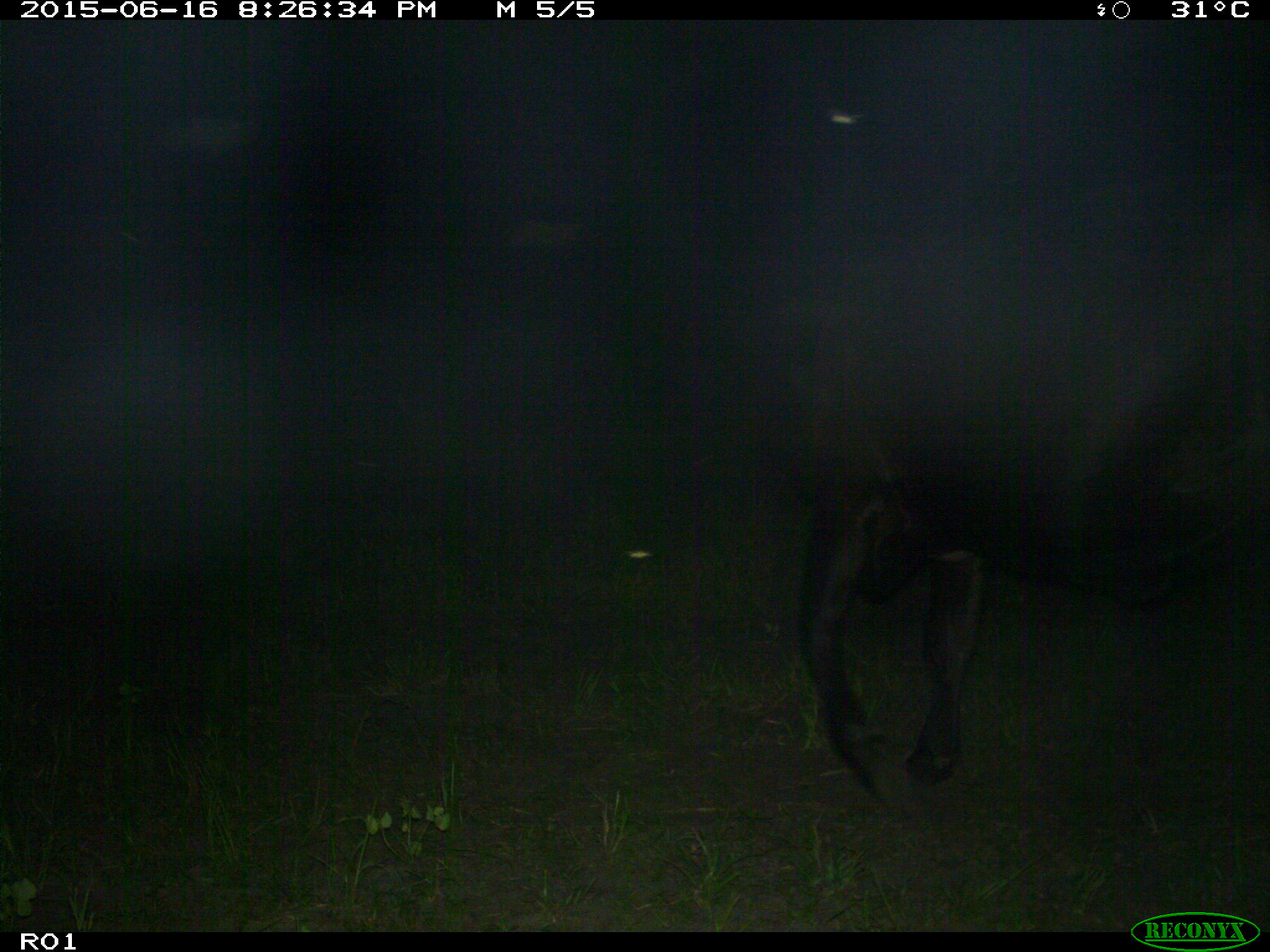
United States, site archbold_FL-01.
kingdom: Animalia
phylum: Chordata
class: Mammalia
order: Artiodactyla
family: Bovidae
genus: Bos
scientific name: Bos taurus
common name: domestic cow